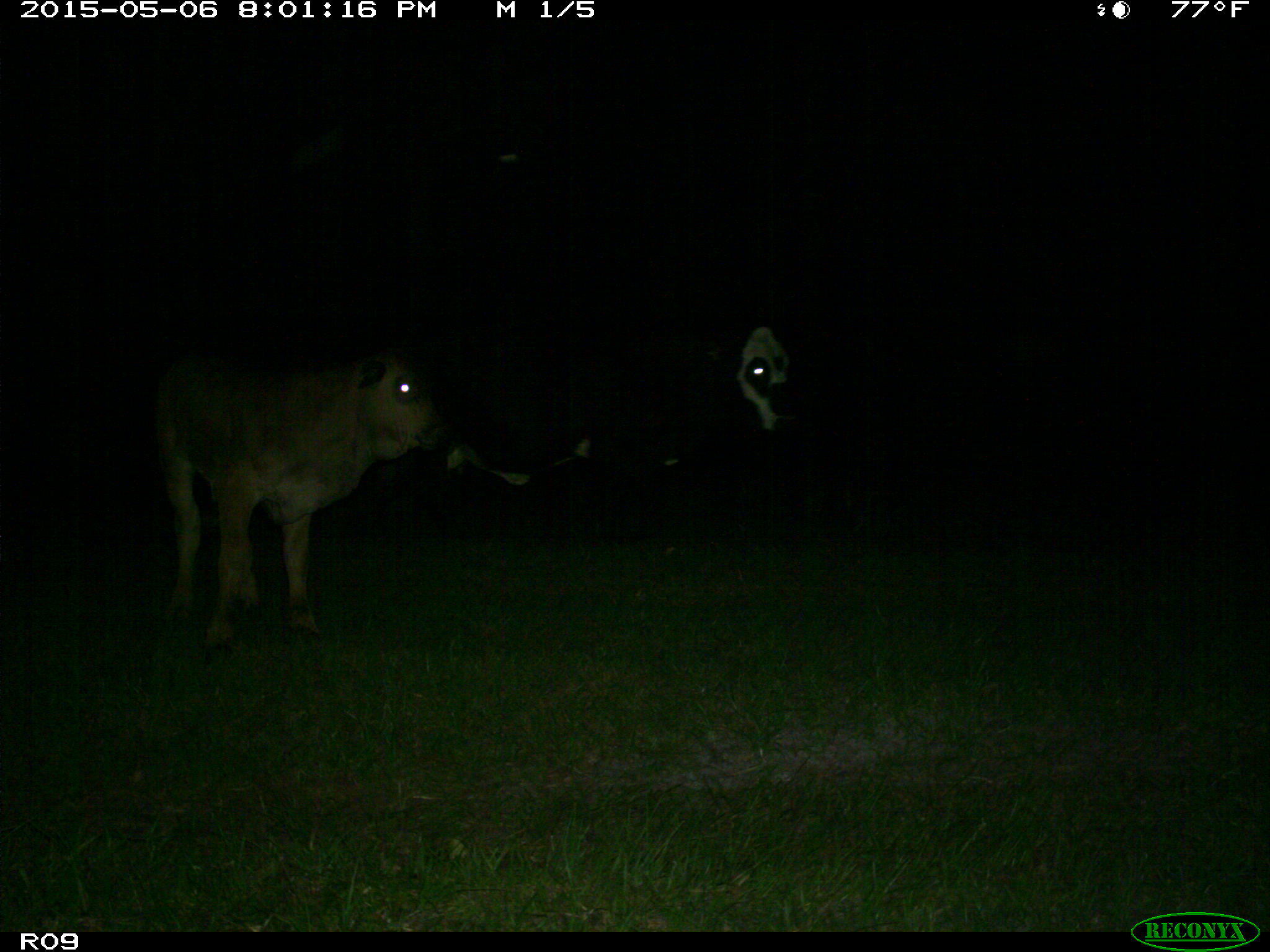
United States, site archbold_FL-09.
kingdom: Animalia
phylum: Chordata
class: Mammalia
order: Artiodactyla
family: Bovidae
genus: Bos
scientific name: Bos taurus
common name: domestic cow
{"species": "Bos taurus (domestic cow)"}